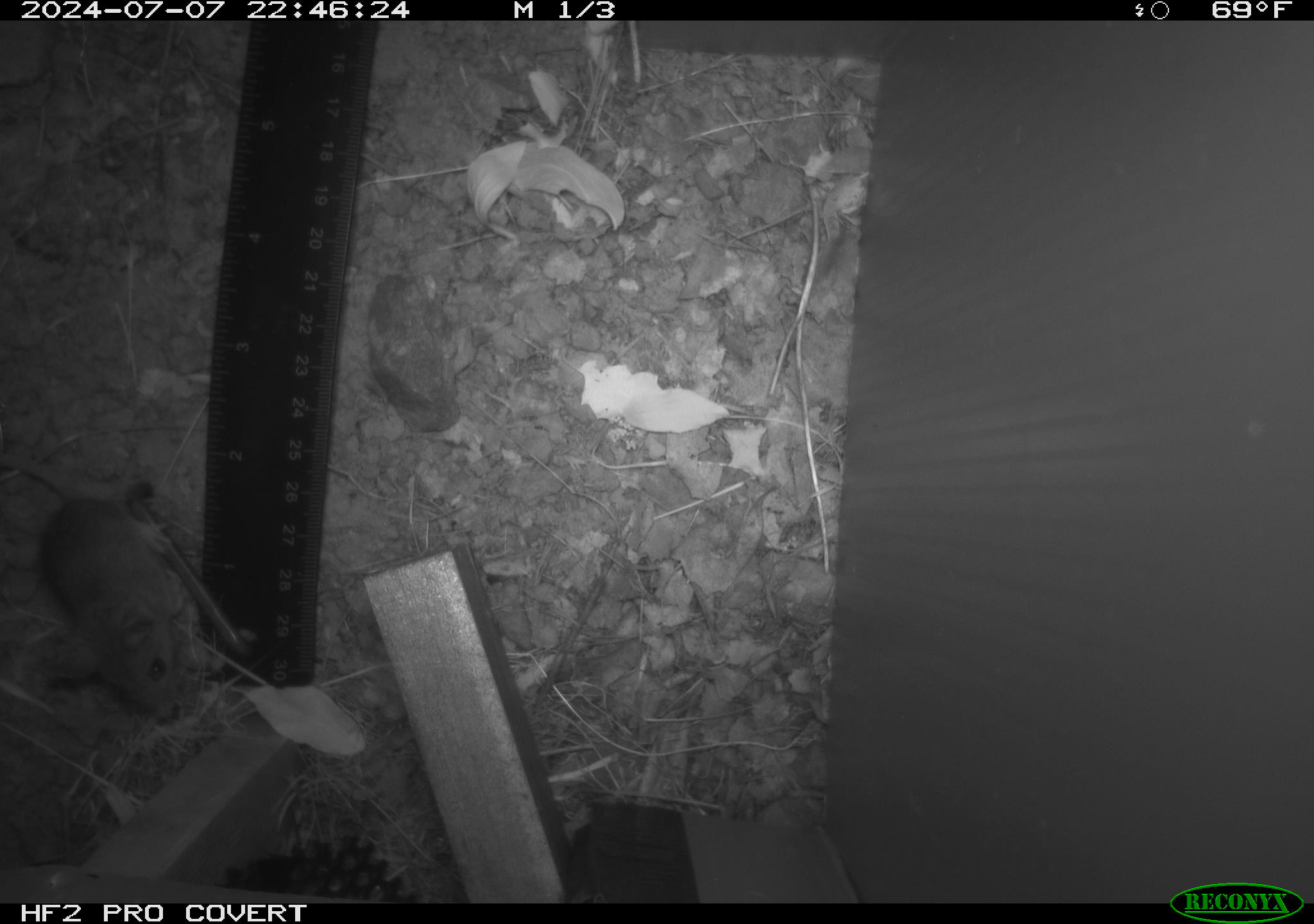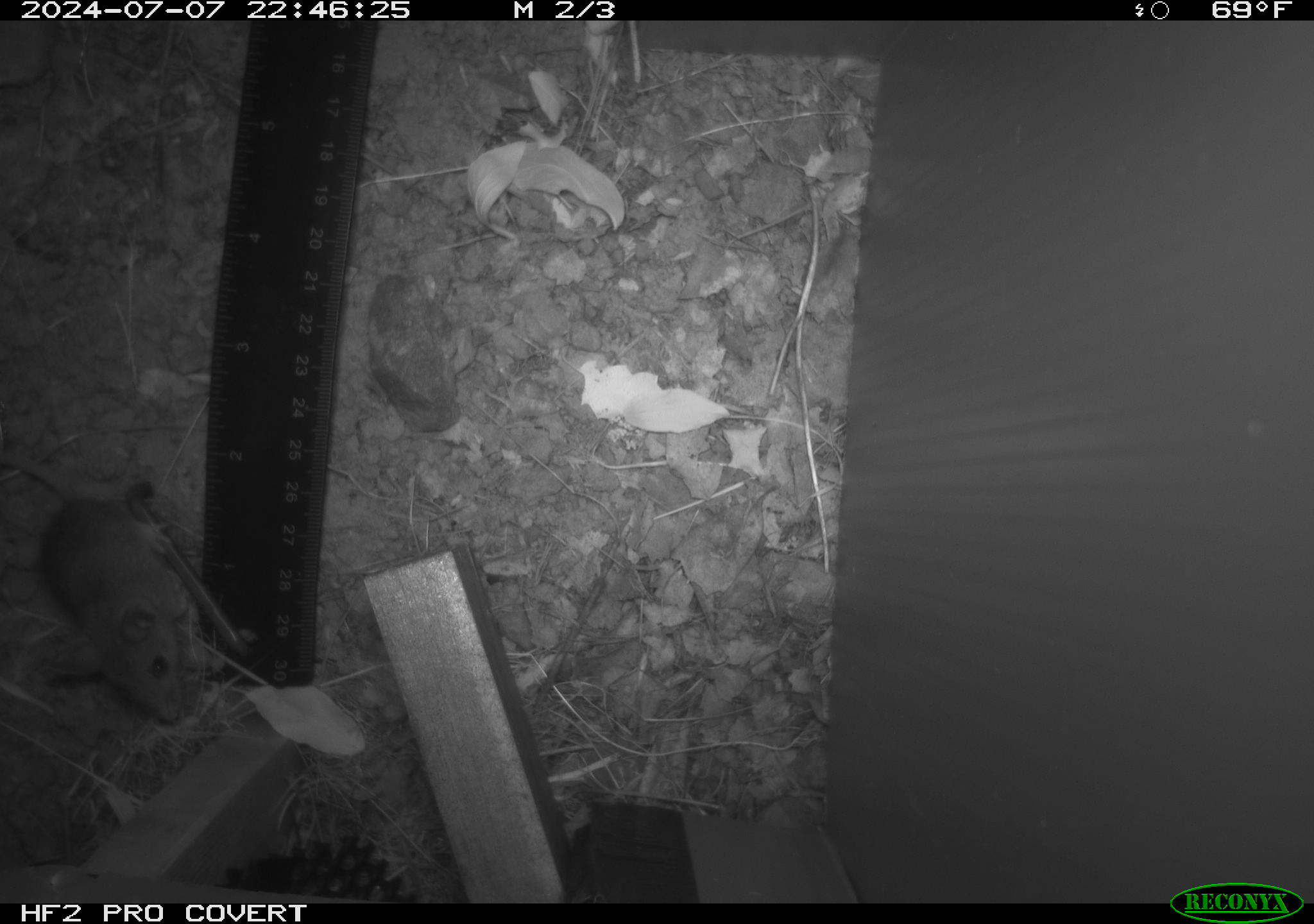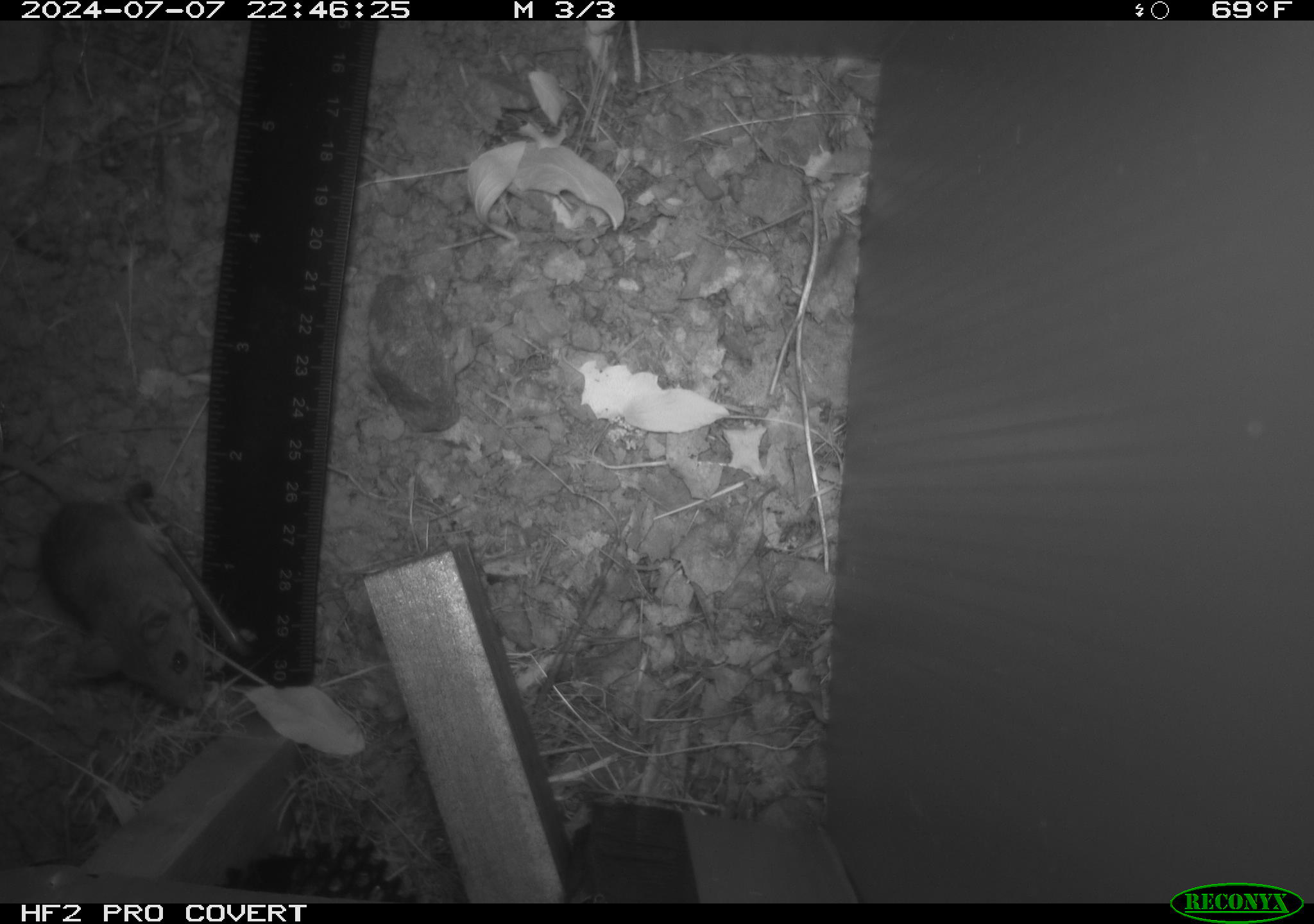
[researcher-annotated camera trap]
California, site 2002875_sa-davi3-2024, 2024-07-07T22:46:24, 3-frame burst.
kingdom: Animalia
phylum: Chordata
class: Mammalia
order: Rodentia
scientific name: Rodentia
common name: mouse species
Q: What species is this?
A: Mouse species (Rodentia).